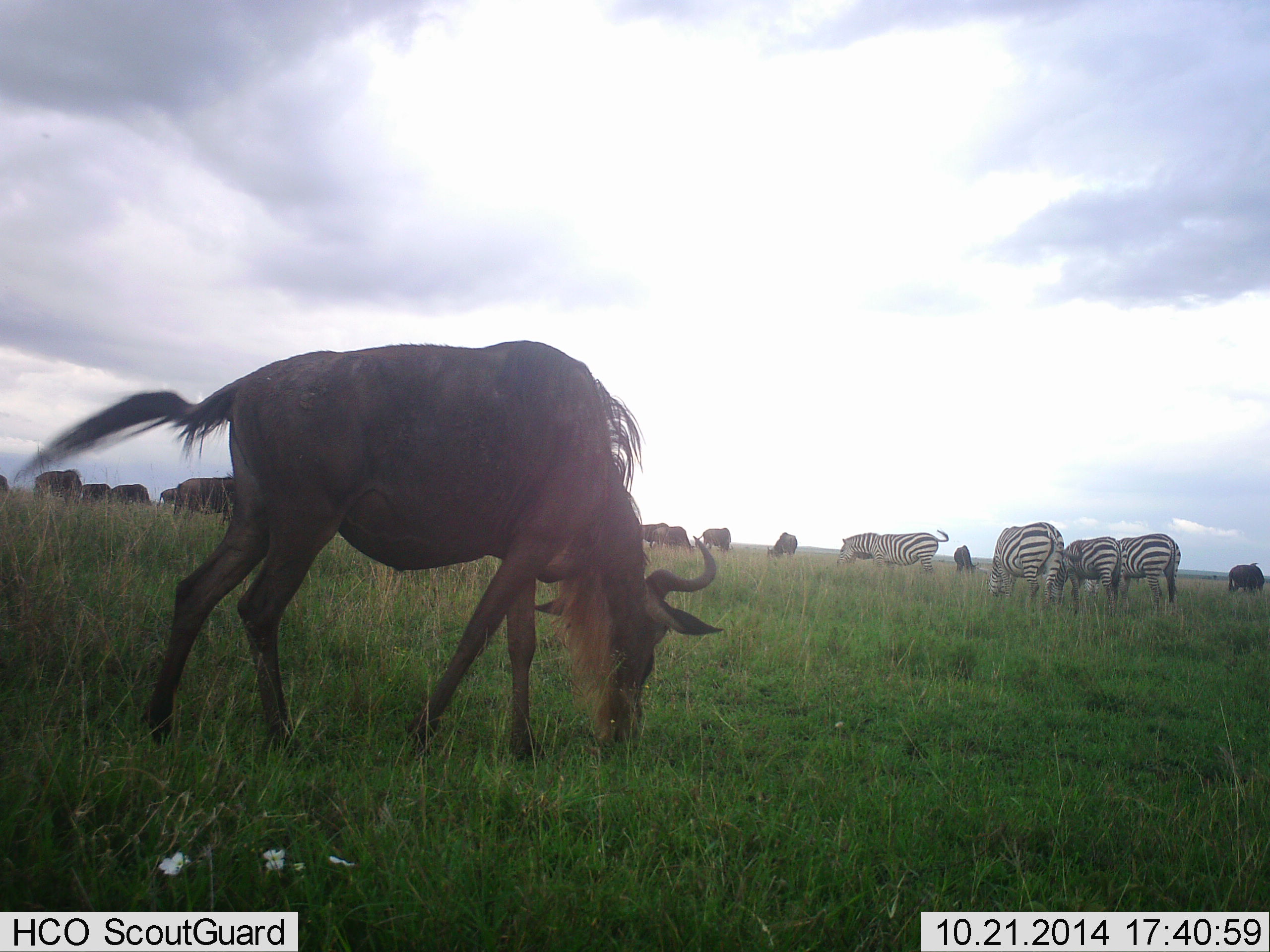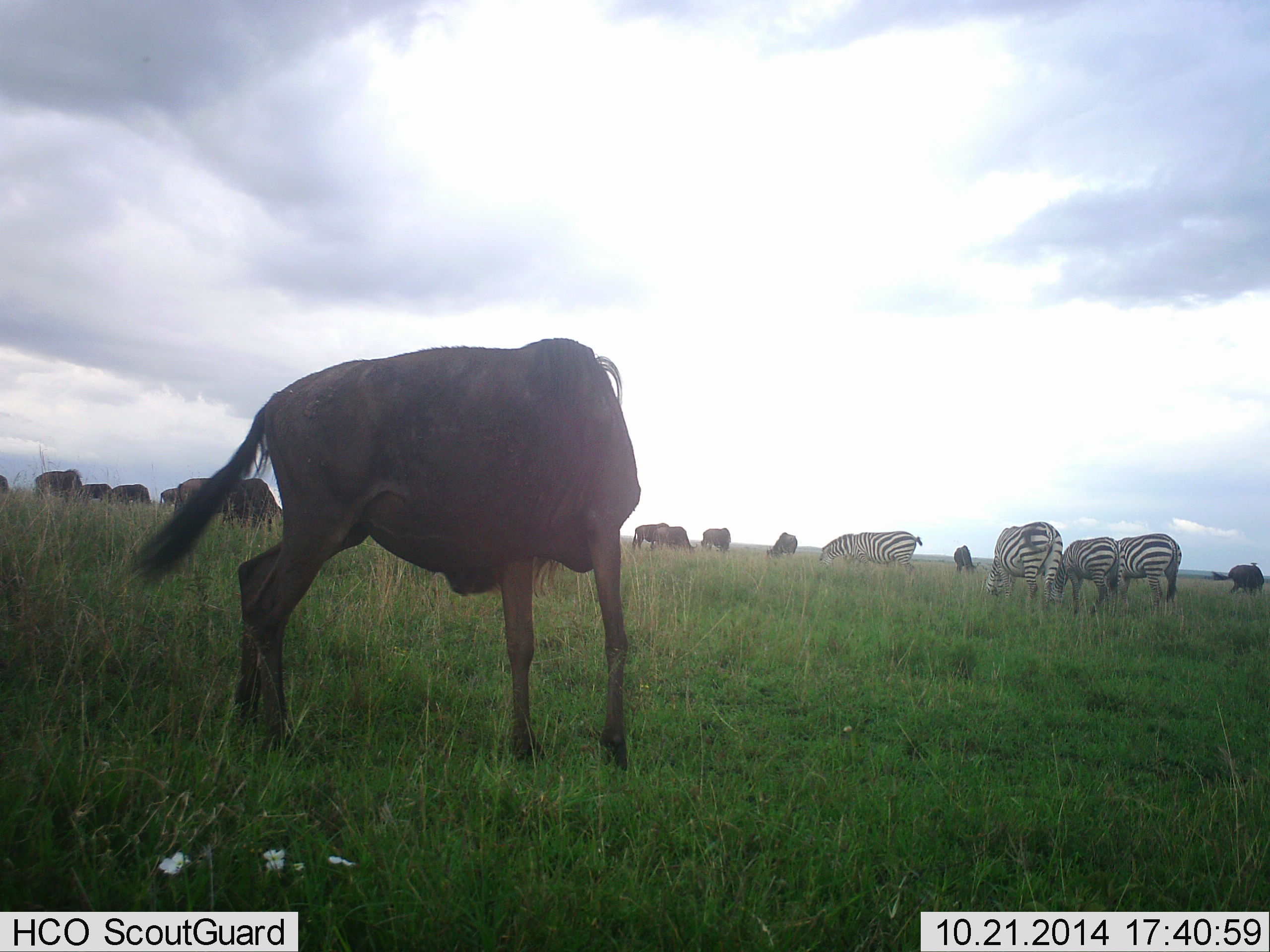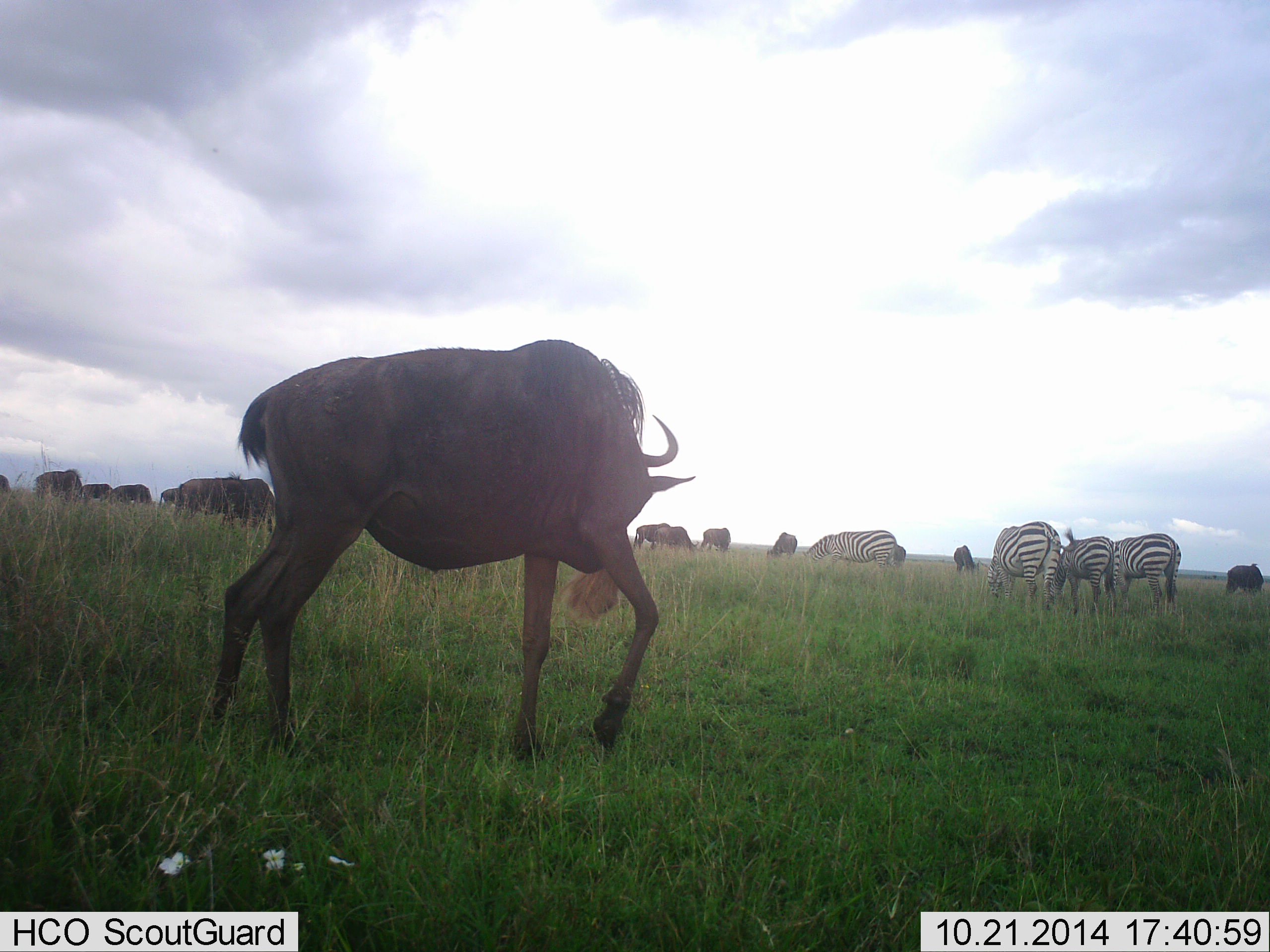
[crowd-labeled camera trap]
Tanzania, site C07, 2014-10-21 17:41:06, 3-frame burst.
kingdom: Animalia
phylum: Chordata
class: Mammalia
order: Artiodactyla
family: Bovidae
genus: Connochaetes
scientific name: Connochaetes taurinus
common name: blue wildebeest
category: wildebeest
Wildebeest (blue wildebeest) (Connochaetes taurinus), count 11-50. Behavior (volunteer vote fractions): standing 30%, resting 0%, moving 0%, interacting 0%. Young present (vote fraction): 0%. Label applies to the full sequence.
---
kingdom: Animalia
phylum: Chordata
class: Mammalia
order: Perissodactyla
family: Equidae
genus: Equus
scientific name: Equus quagga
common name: plains zebra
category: zebra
Zebra (plains zebra) (Equus quagga), count 4. Behavior (volunteer vote fractions): standing 9%, resting 0%, moving 0%, interacting 0%. Young present (vote fraction): 0%. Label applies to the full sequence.